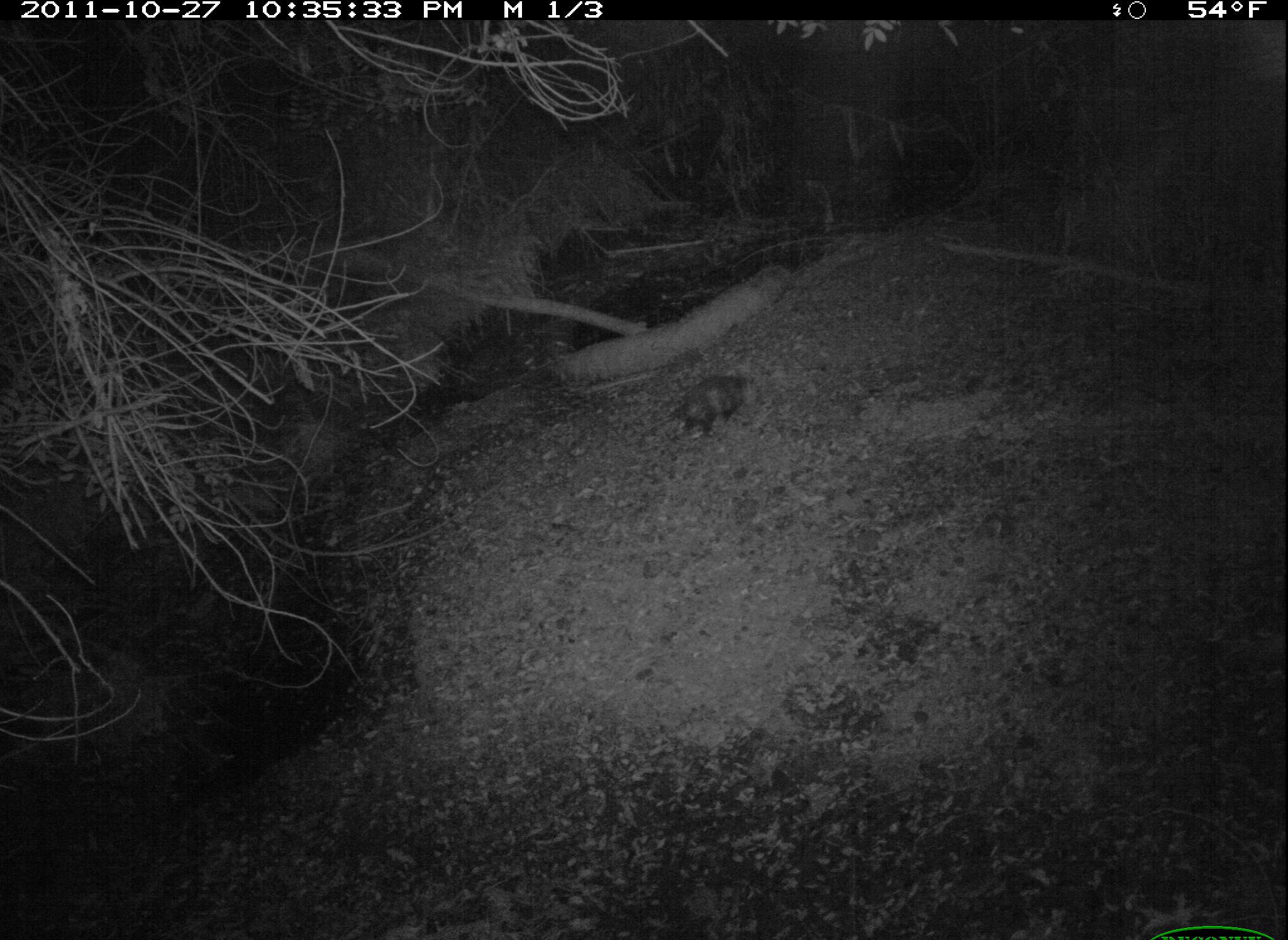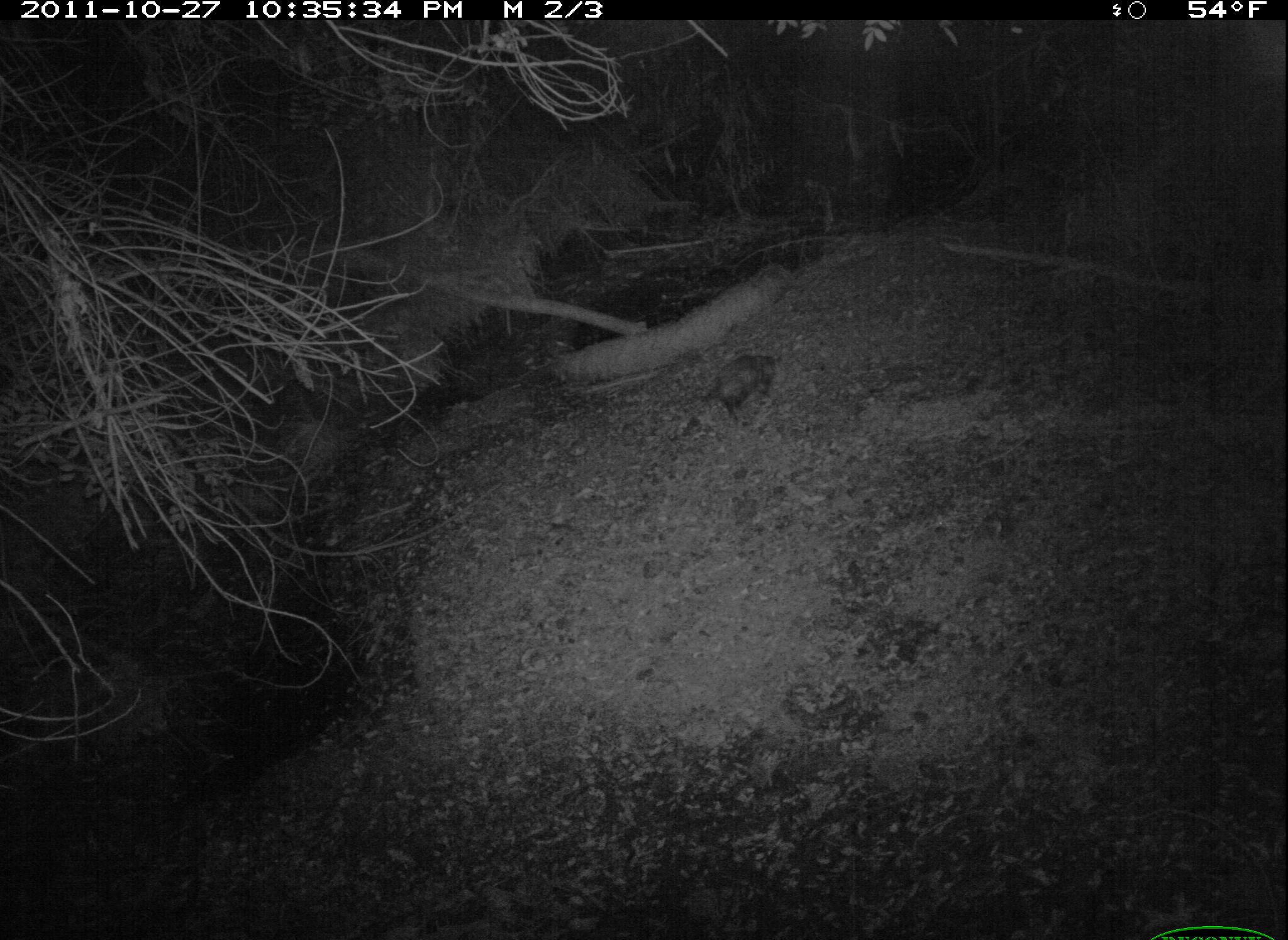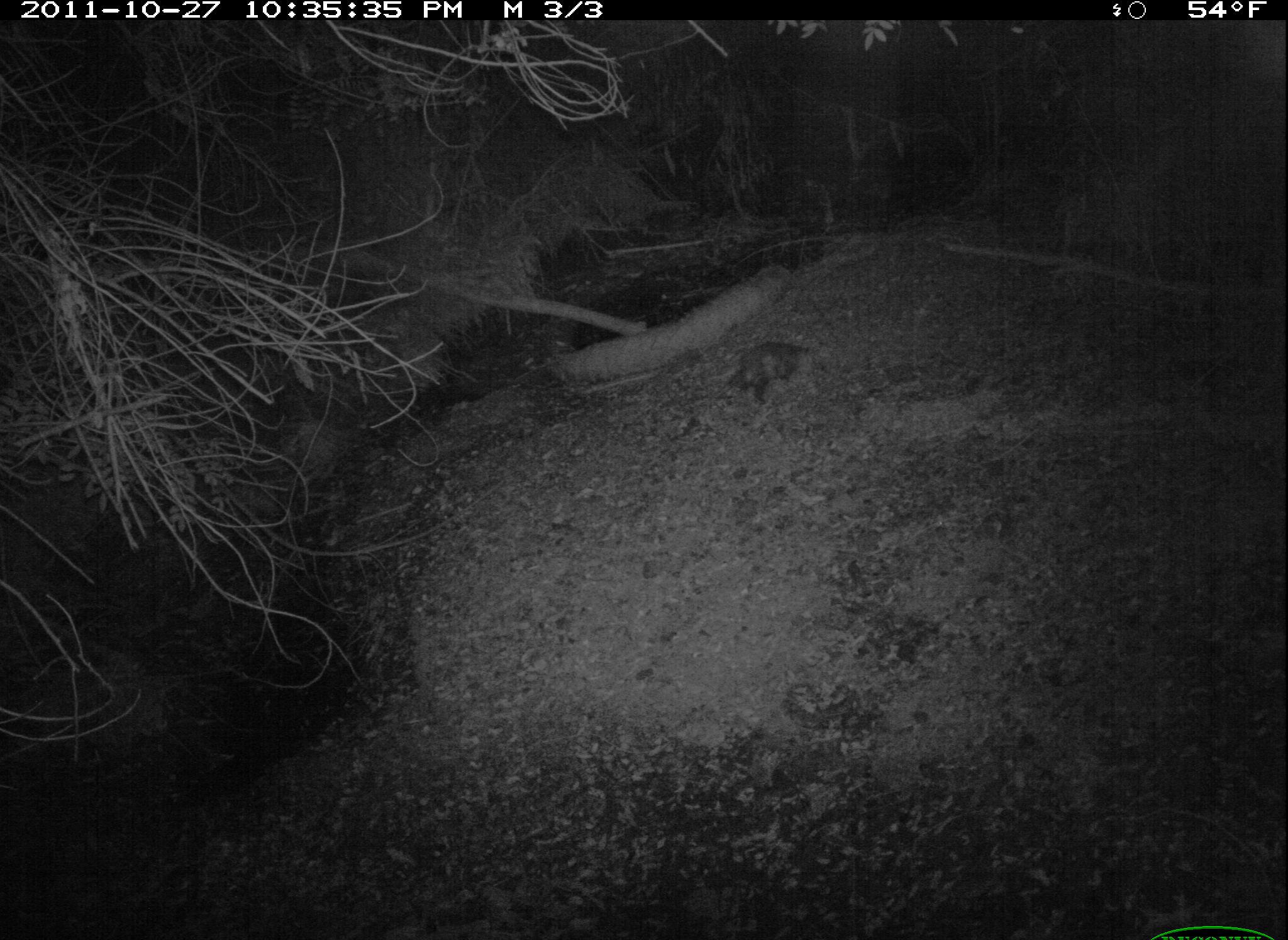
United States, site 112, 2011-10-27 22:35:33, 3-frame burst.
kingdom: Animalia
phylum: Chordata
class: Mammalia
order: Didelphimorphia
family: Didelphidae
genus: Didelphis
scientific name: Didelphis virginiana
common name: virginia opossum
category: opossum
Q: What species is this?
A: Opossum (virginia opossum) (Didelphis virginiana).